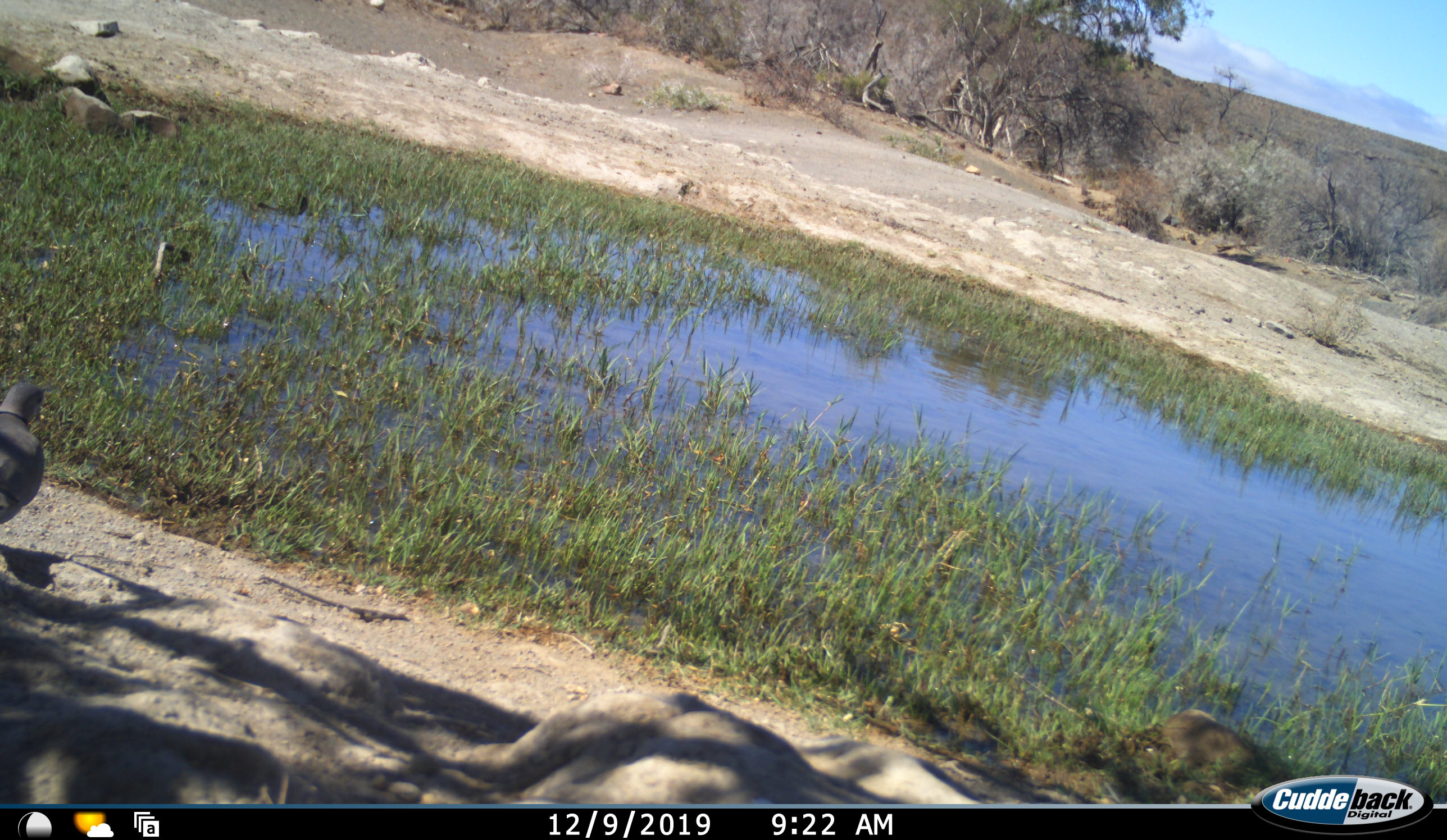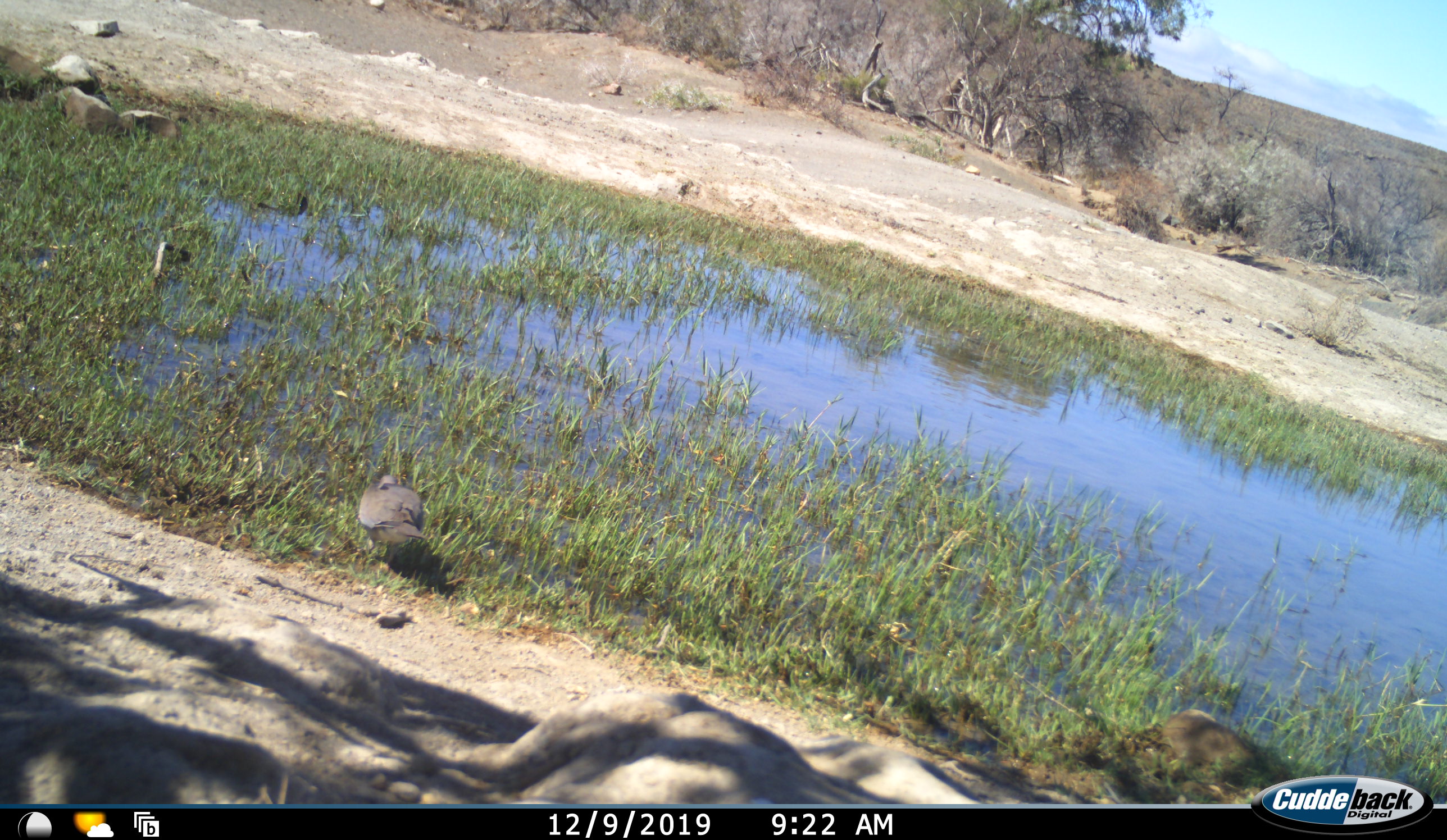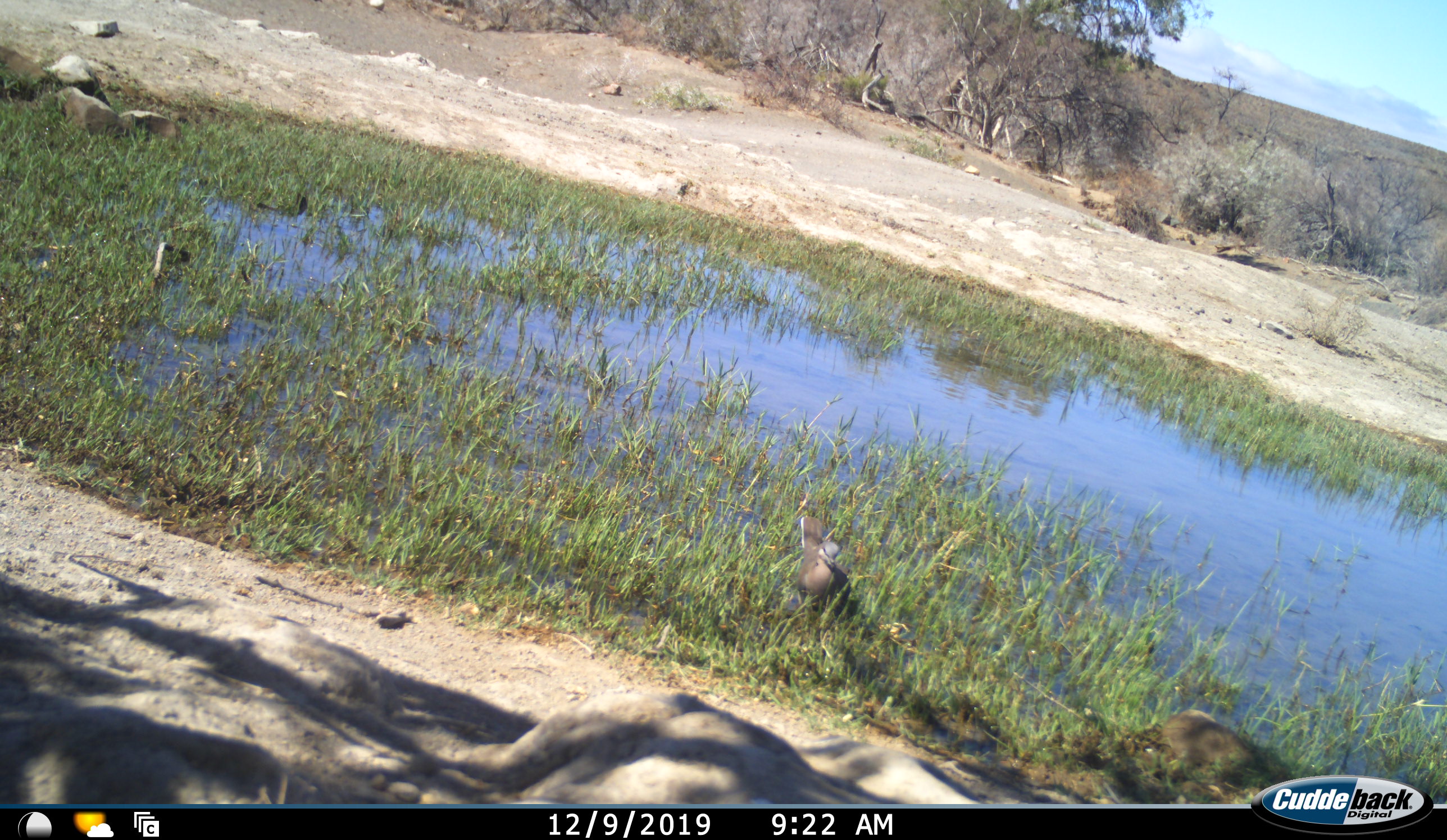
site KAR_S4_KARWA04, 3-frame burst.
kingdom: Animalia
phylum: Chordata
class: Aves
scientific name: Aves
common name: bird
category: birdother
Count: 1.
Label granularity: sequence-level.